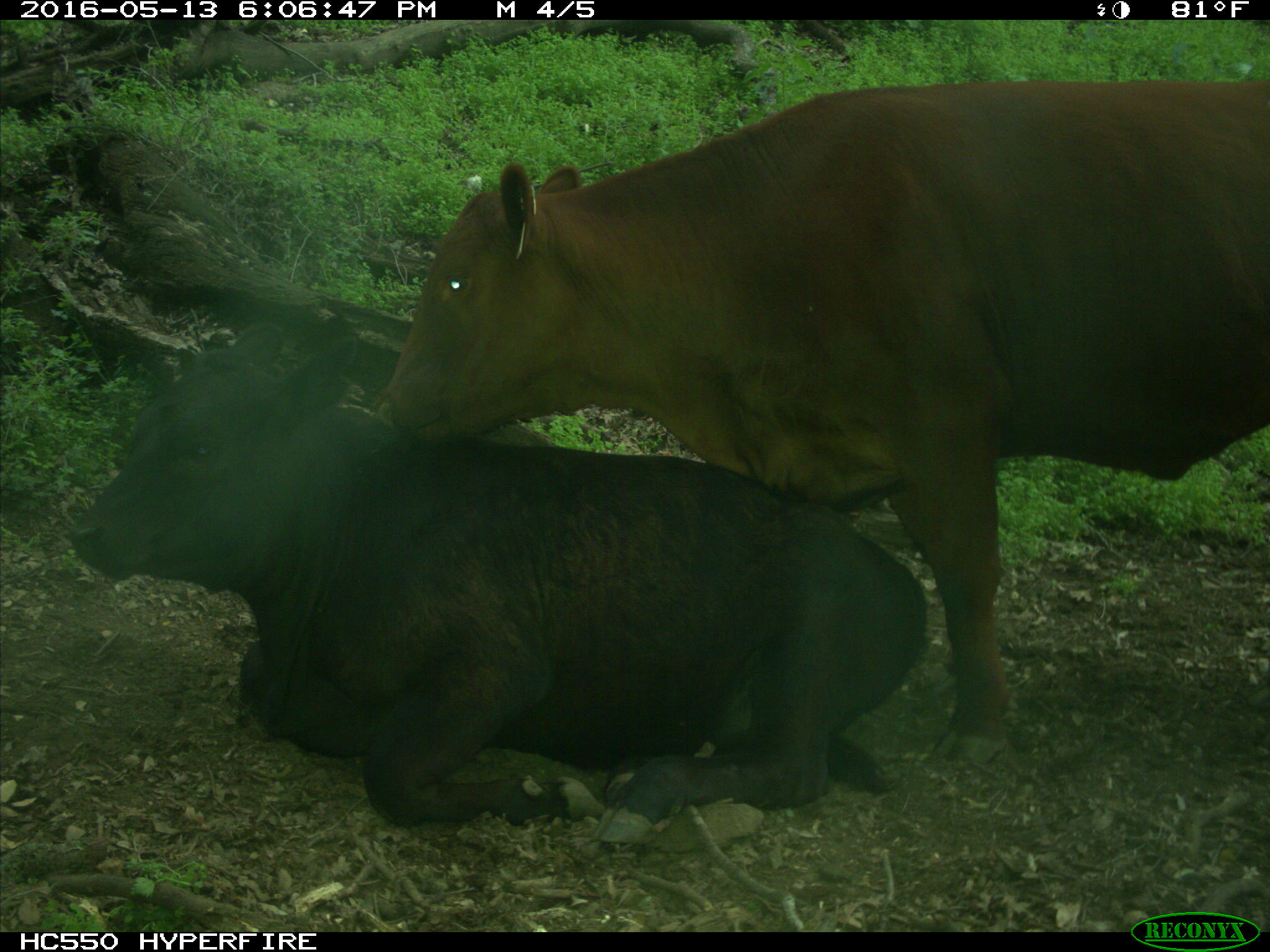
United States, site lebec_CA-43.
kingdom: Animalia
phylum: Chordata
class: Mammalia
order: Artiodactyla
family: Bovidae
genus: Bos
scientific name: Bos taurus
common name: domestic cow